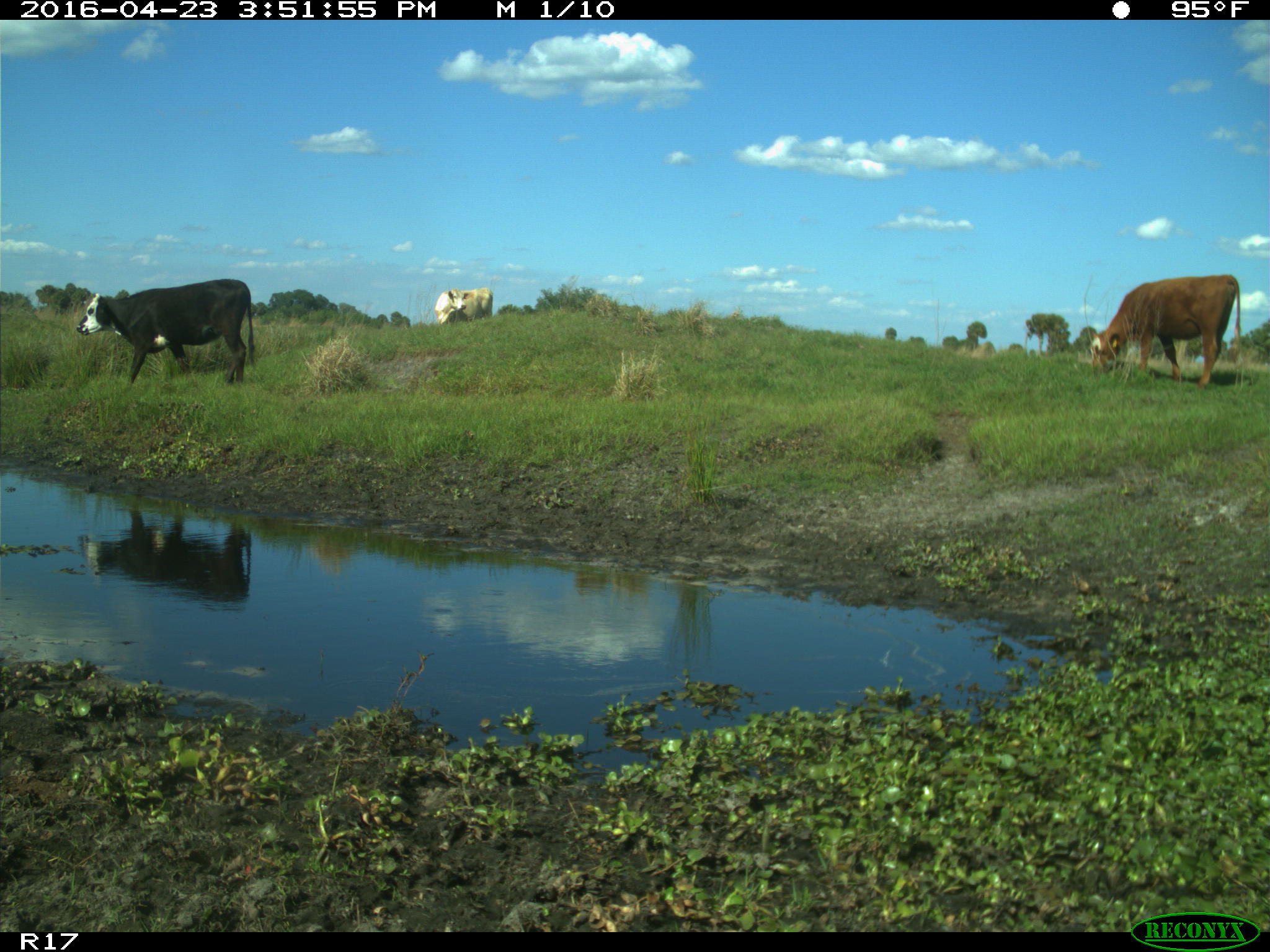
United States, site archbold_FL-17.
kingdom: Animalia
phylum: Chordata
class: Mammalia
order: Artiodactyla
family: Bovidae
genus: Bos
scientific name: Bos taurus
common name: domestic cow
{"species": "Bos taurus (domestic cow)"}